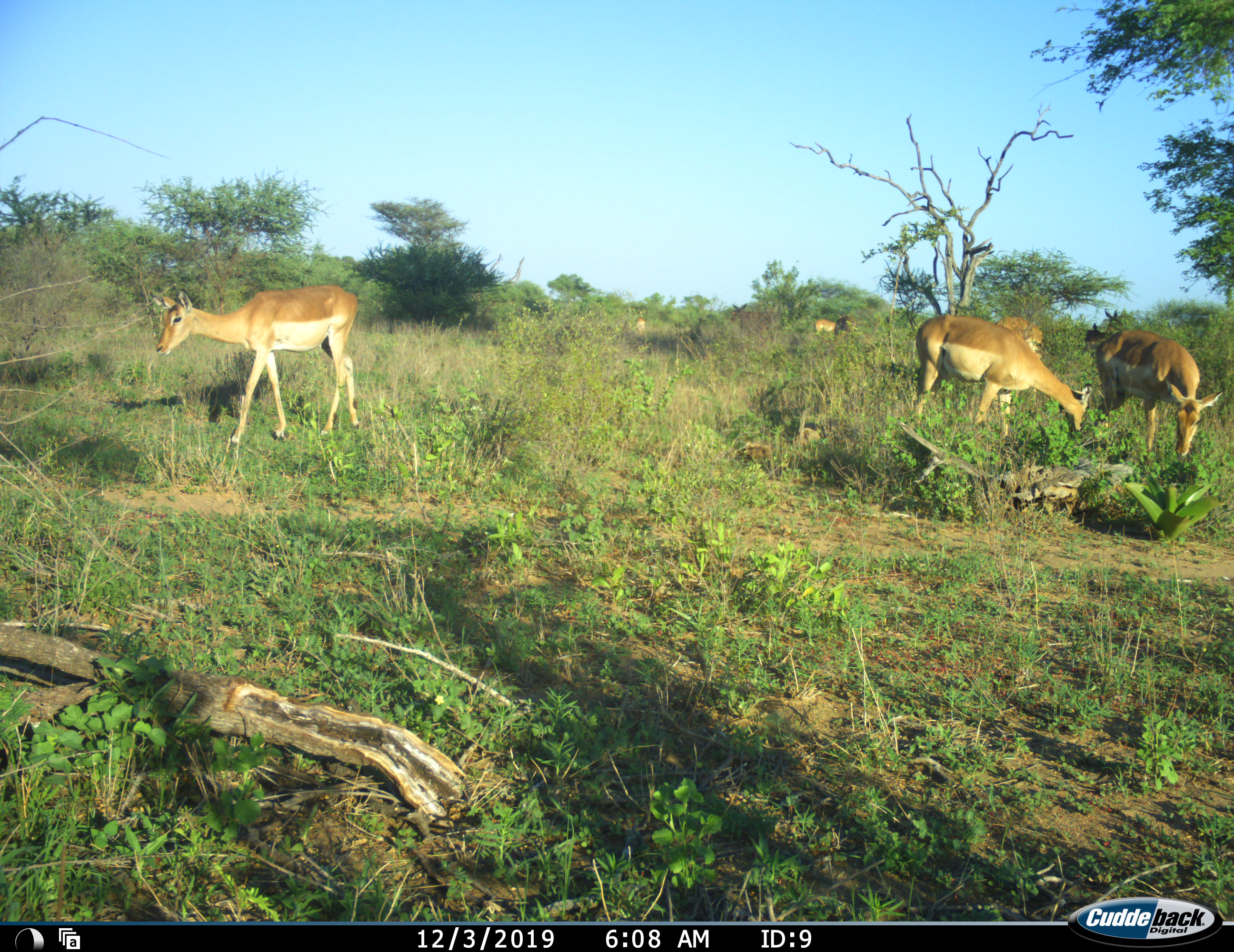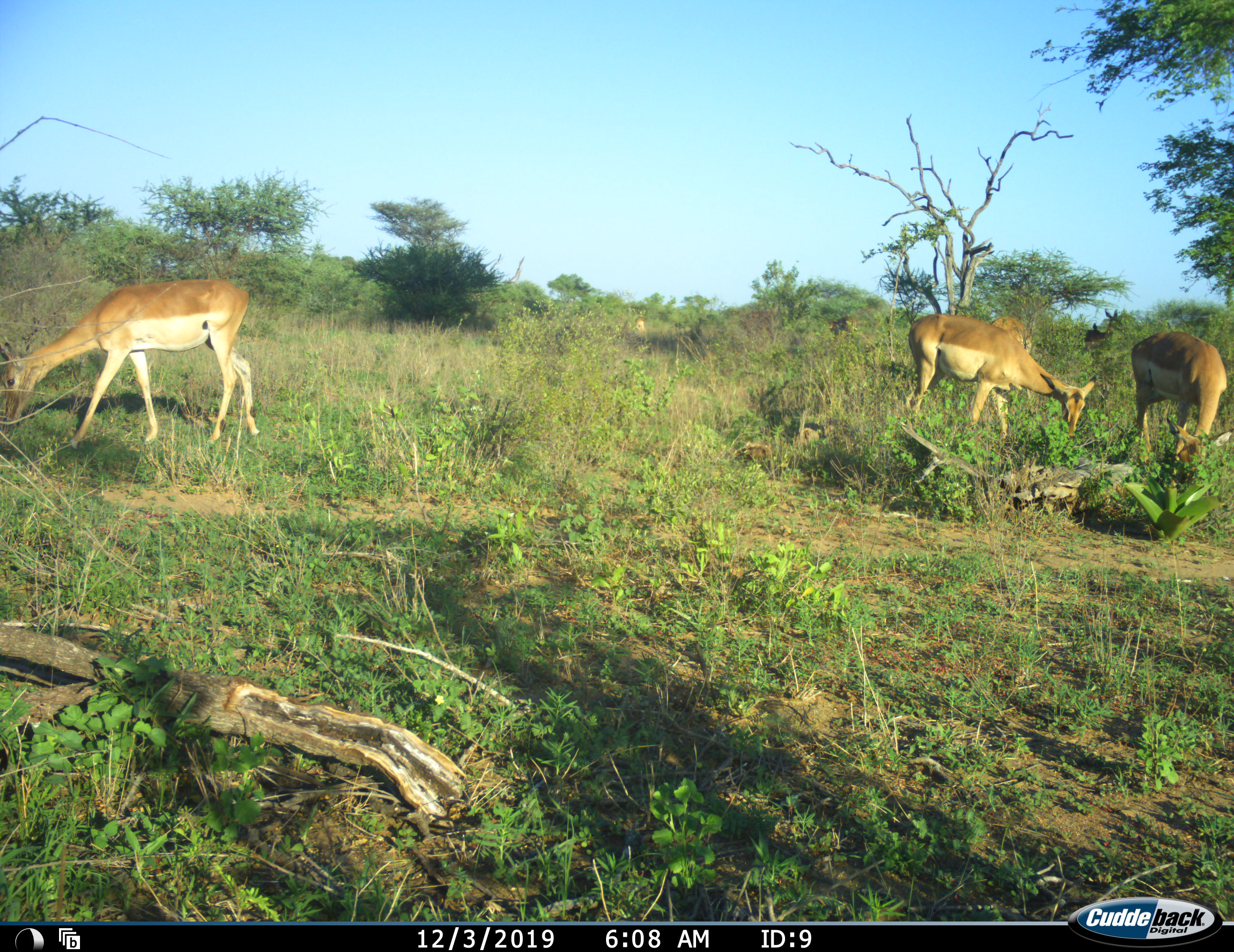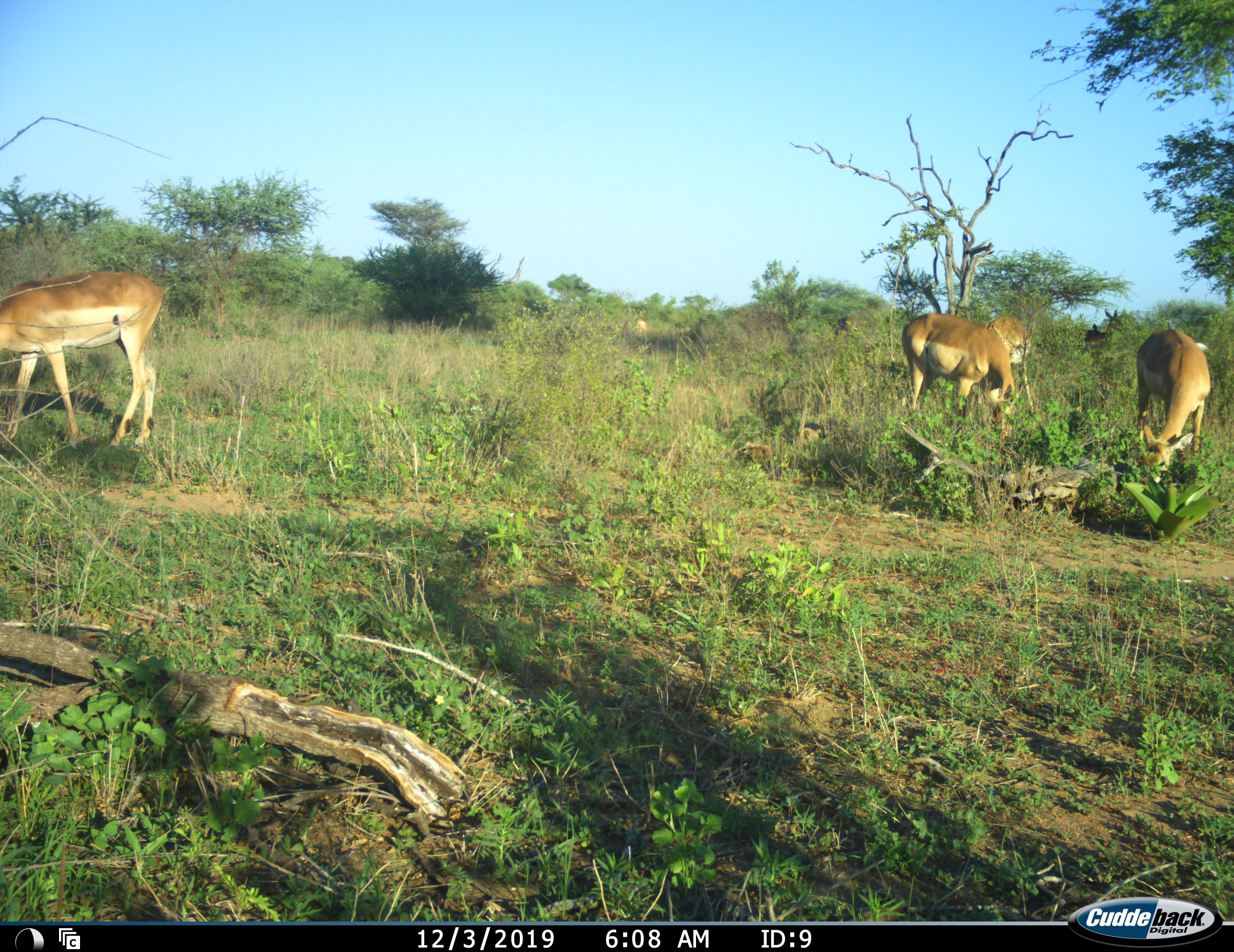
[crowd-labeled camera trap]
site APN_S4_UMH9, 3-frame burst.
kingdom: Animalia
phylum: Chordata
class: Mammalia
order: Artiodactyla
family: Bovidae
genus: Aepyceros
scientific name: Aepyceros melampus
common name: impala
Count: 7.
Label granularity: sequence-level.